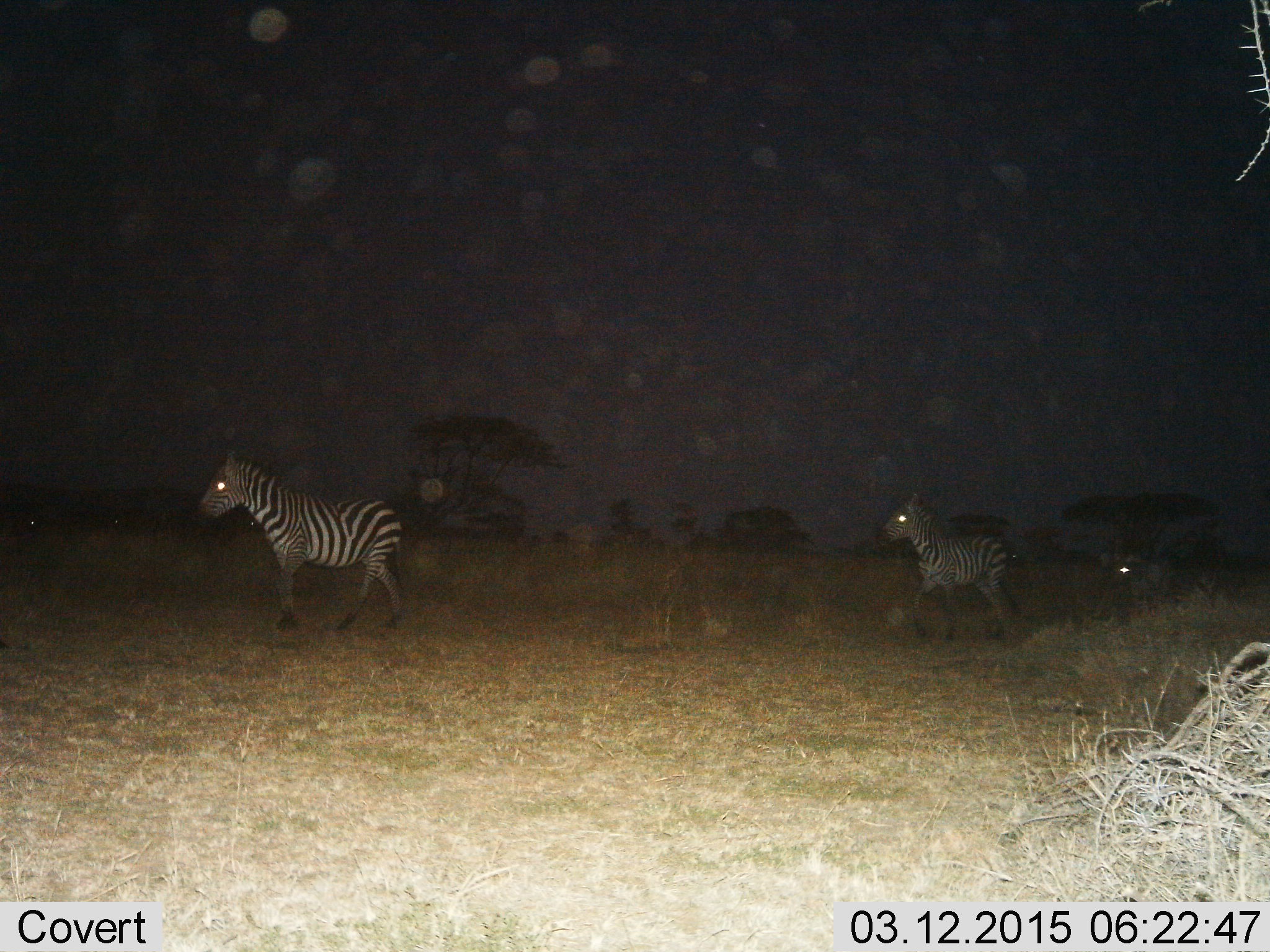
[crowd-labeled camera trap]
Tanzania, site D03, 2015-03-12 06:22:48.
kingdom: Animalia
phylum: Chordata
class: Mammalia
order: Perissodactyla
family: Equidae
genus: Equus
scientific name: Equus quagga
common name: plains zebra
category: zebra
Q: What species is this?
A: Zebra (plains zebra) (Equus quagga).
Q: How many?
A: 3.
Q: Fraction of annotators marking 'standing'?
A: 10%.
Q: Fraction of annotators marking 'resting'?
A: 0%.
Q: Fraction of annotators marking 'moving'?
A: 90%.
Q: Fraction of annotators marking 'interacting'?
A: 0%.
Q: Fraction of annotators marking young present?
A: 30%.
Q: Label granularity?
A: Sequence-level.